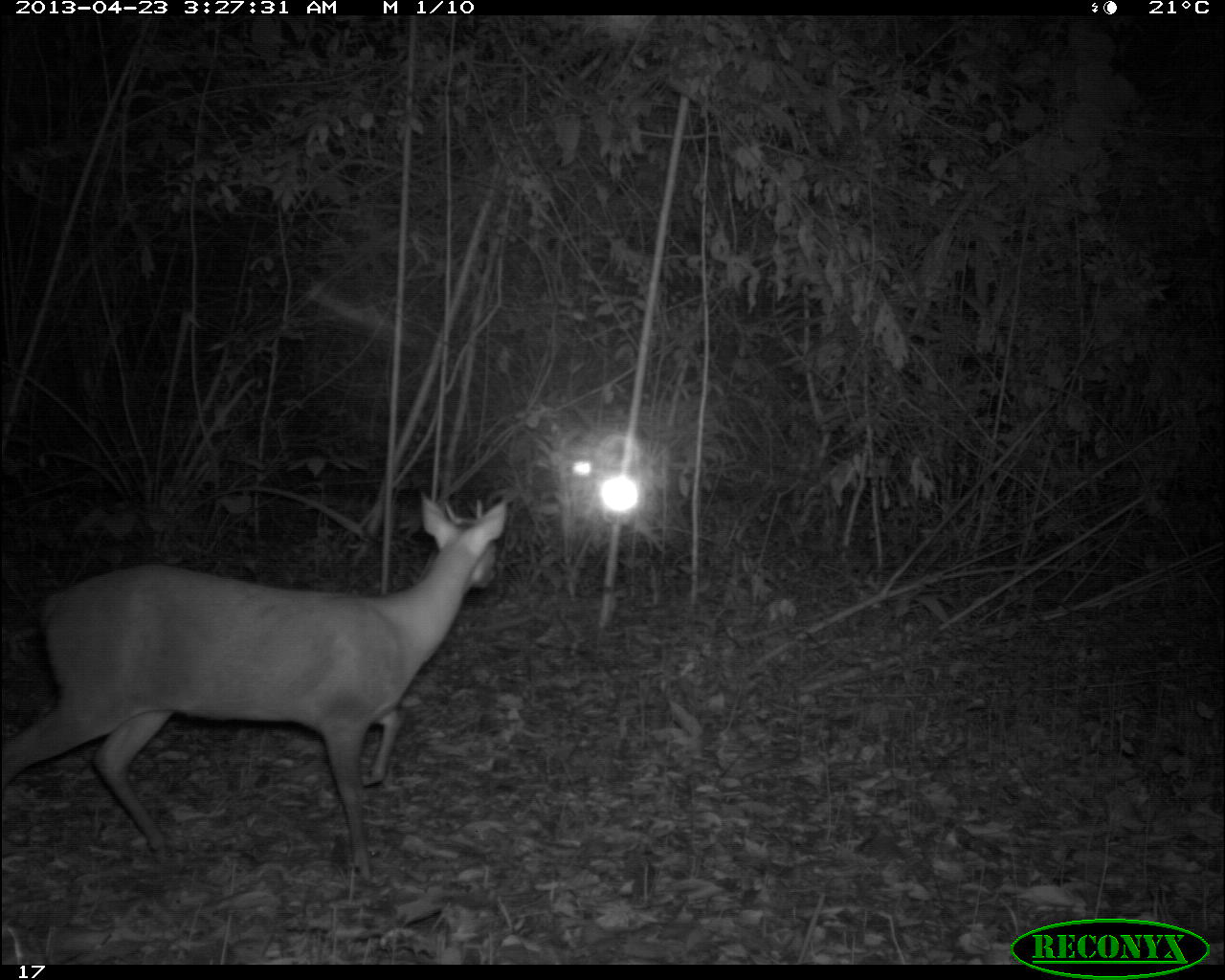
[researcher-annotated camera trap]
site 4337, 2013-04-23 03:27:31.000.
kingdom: Animalia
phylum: Chordata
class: Mammalia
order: Artiodactyla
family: Cervidae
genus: Mazama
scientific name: Mazama temama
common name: central american red brocket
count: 1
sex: male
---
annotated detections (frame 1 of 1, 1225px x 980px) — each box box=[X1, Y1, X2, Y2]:
mazama temama: box=[0, 492, 508, 884]